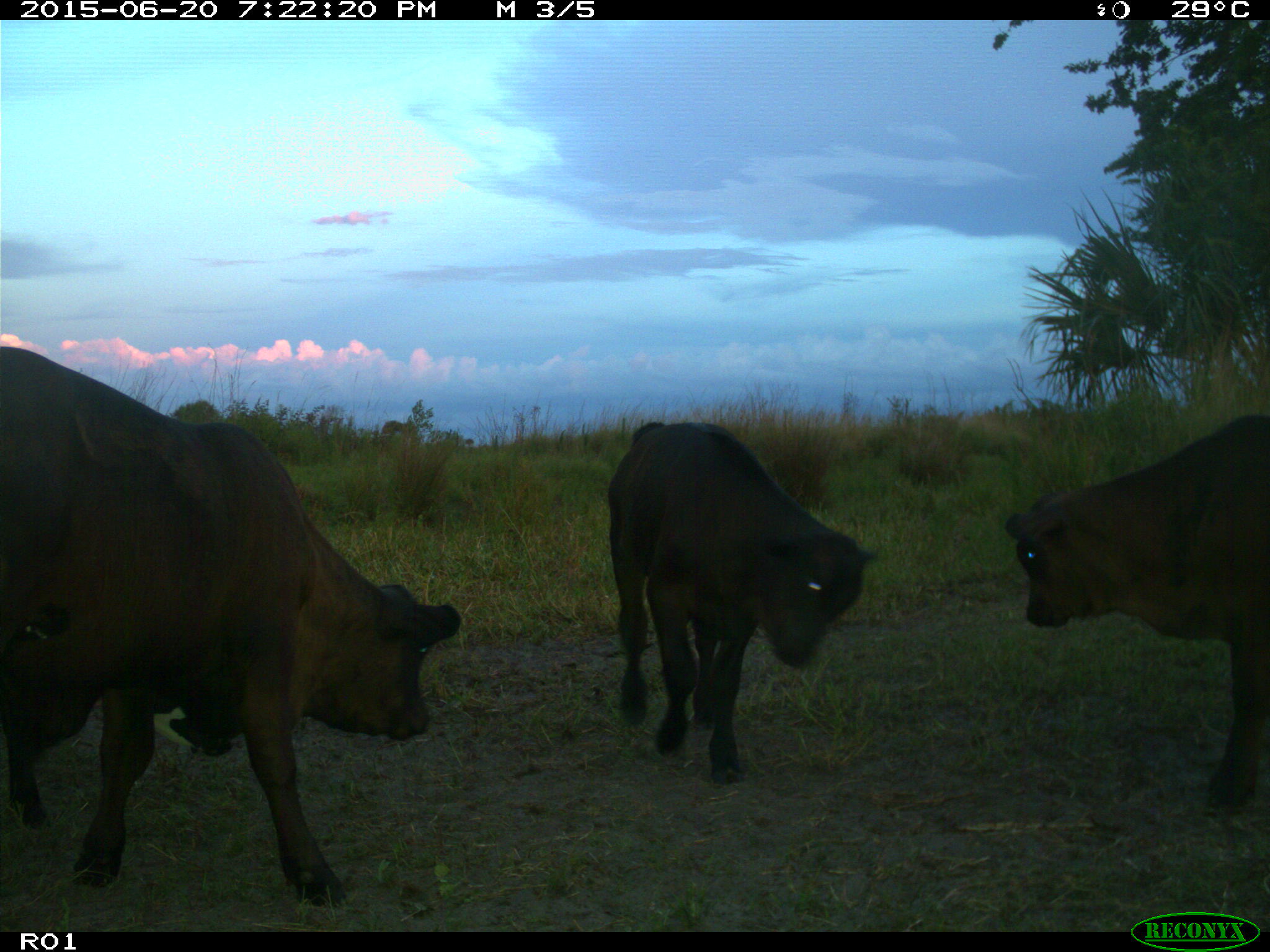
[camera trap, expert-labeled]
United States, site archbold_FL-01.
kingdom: Animalia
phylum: Chordata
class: Mammalia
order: Artiodactyla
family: Bovidae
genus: Bos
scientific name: Bos taurus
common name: domestic cow